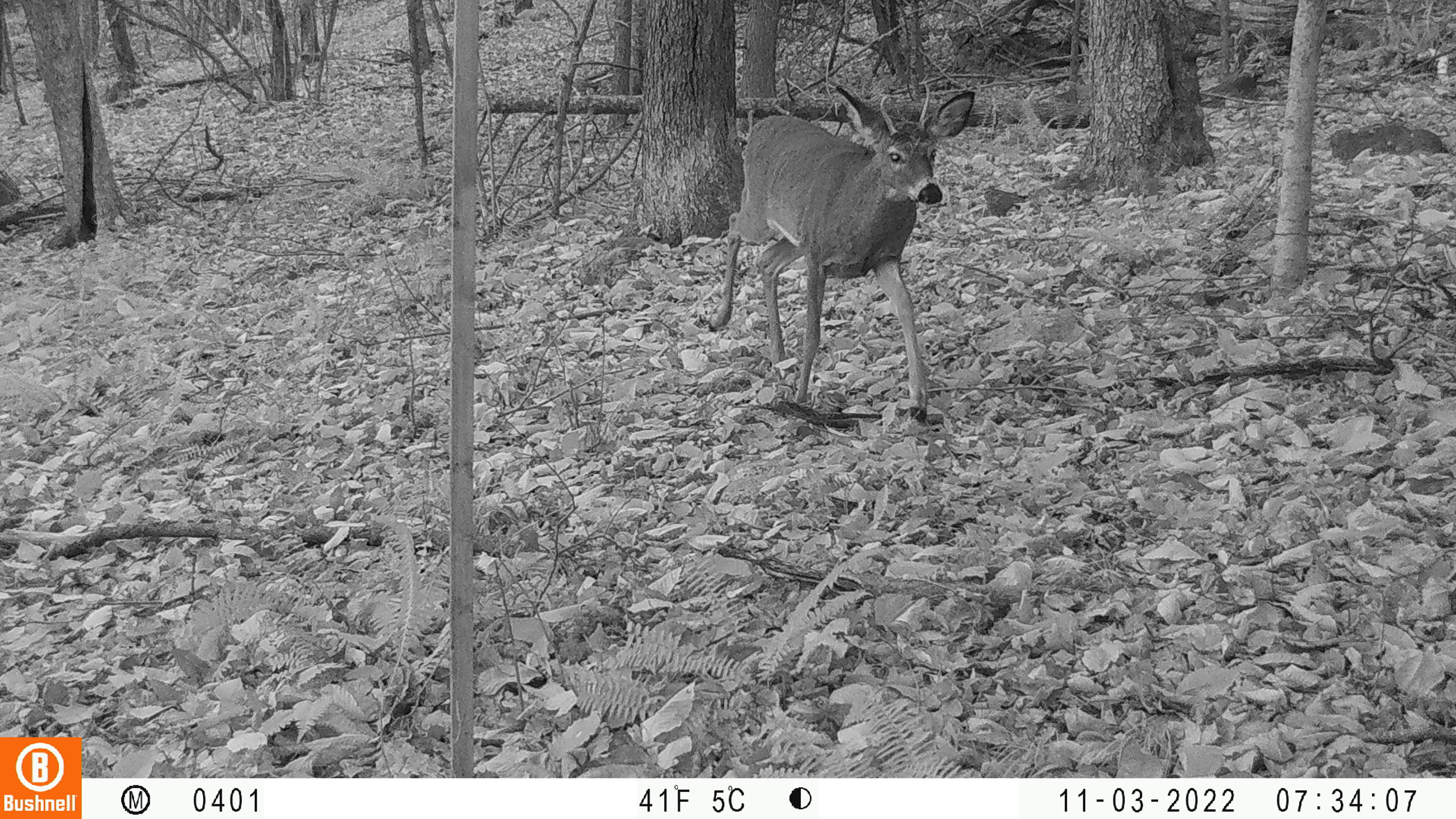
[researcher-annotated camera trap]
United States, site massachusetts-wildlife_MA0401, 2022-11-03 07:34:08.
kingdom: Animalia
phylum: Chordata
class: Mammalia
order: Artiodactyla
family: Cervidae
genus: Odocoileus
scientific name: Odocoileus virginianus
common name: white-tailed deer